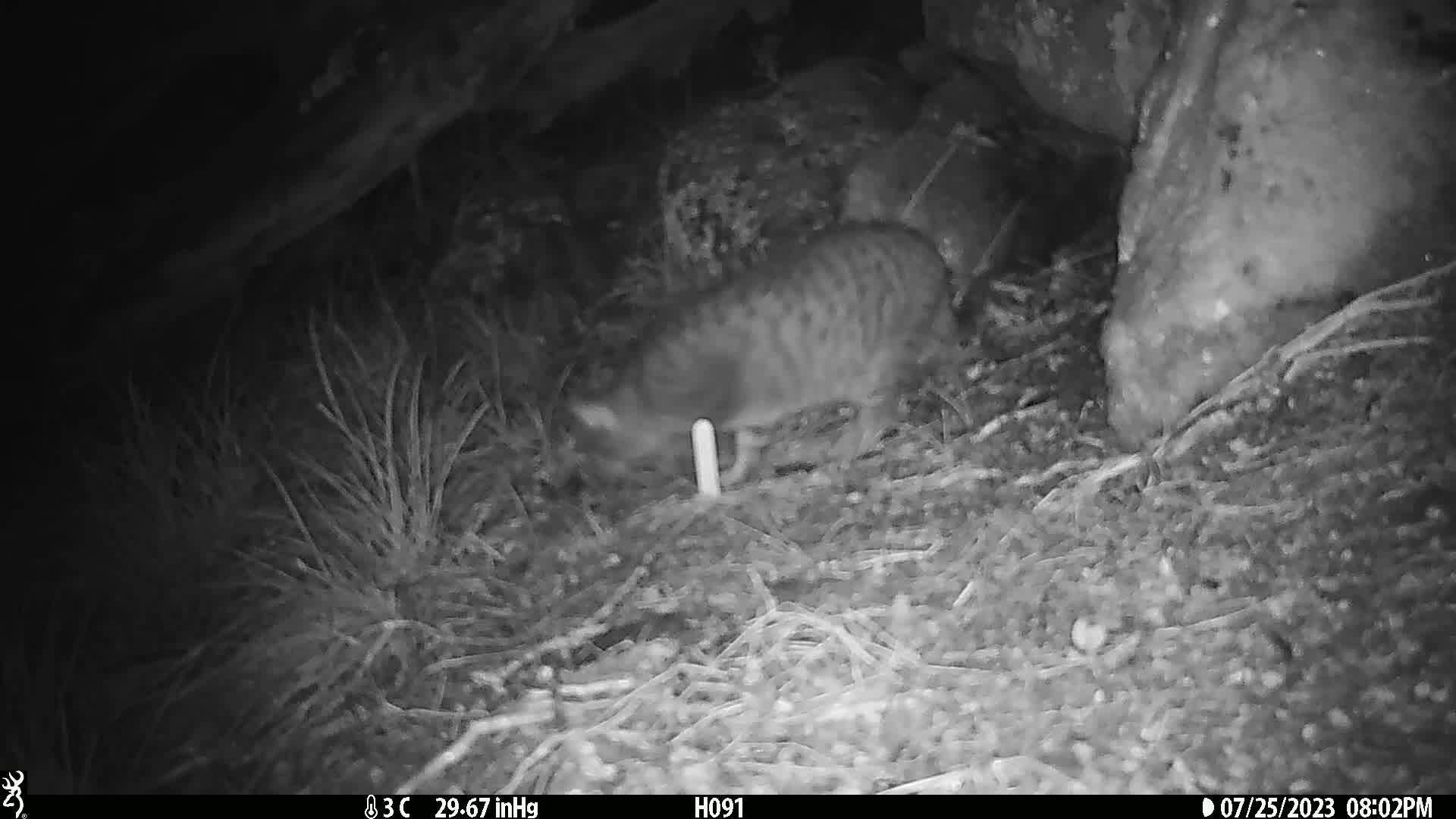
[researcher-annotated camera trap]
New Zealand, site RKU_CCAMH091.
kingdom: Animalia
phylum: Chordata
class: Mammalia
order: Carnivora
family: Felidae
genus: Felis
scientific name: Felis catus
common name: domestic cat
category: cat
Cat (domestic cat) (Felis catus).